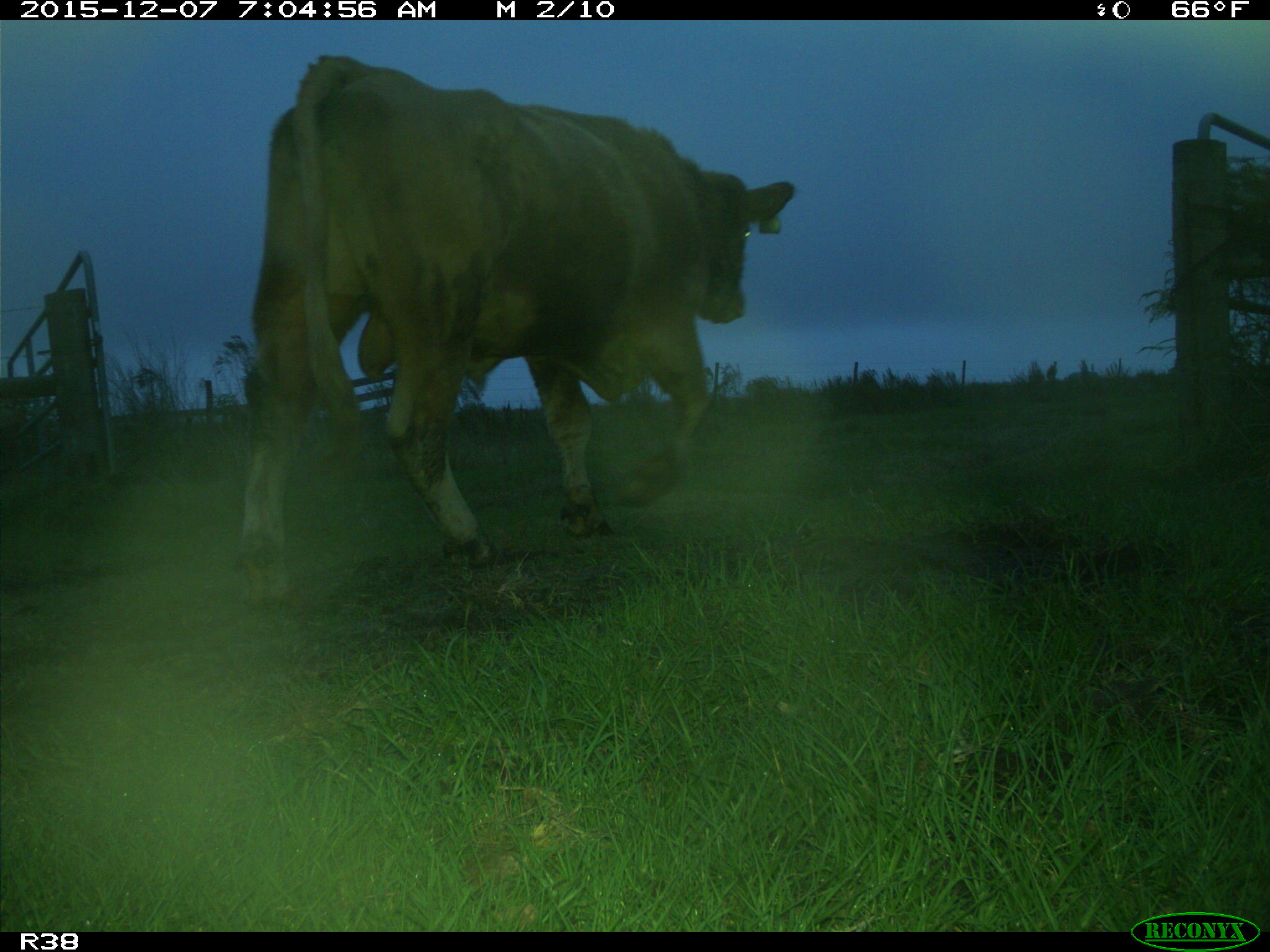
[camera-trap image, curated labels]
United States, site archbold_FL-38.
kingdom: Animalia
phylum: Chordata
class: Mammalia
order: Artiodactyla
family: Bovidae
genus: Bos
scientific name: Bos taurus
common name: domestic cow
Bos taurus (domestic cow).